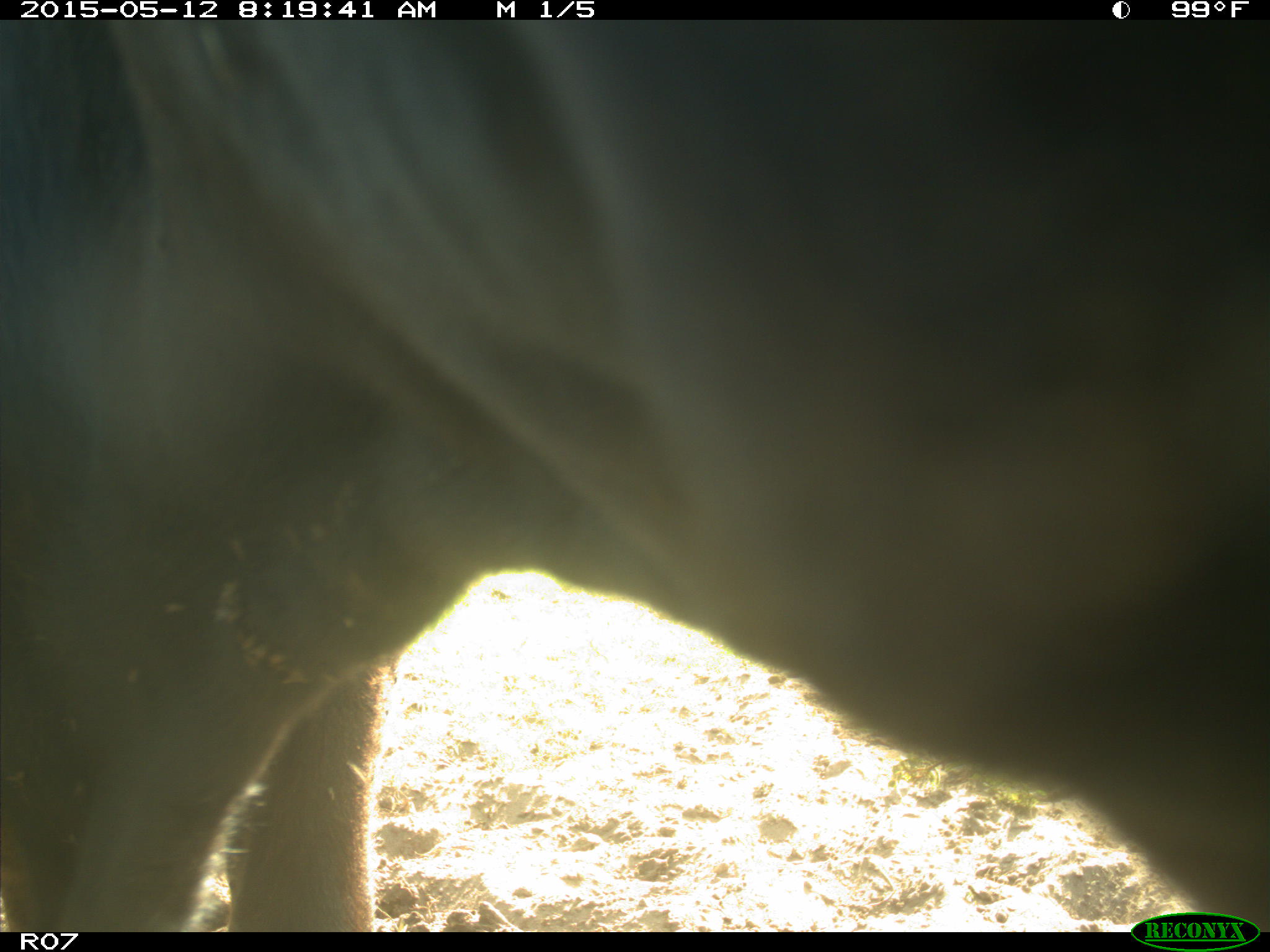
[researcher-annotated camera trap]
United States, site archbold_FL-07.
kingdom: Animalia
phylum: Chordata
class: Mammalia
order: Artiodactyla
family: Bovidae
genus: Bos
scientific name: Bos taurus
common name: domestic cow